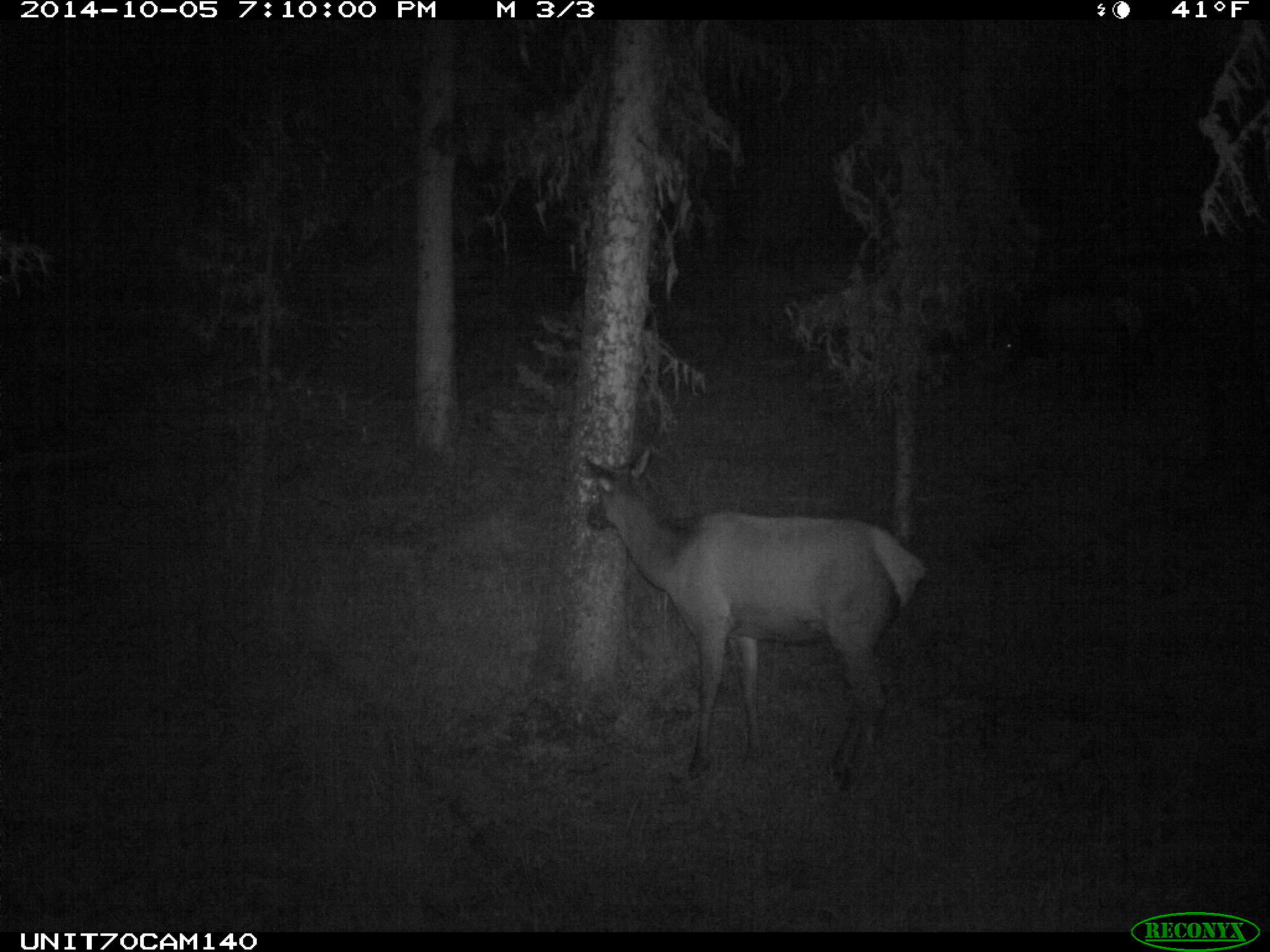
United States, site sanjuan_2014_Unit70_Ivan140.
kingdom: Animalia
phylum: Chordata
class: Mammalia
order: Artiodactyla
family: Cervidae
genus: Cervus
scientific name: Cervus elaphus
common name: red deer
Cervus elaphus (red deer).